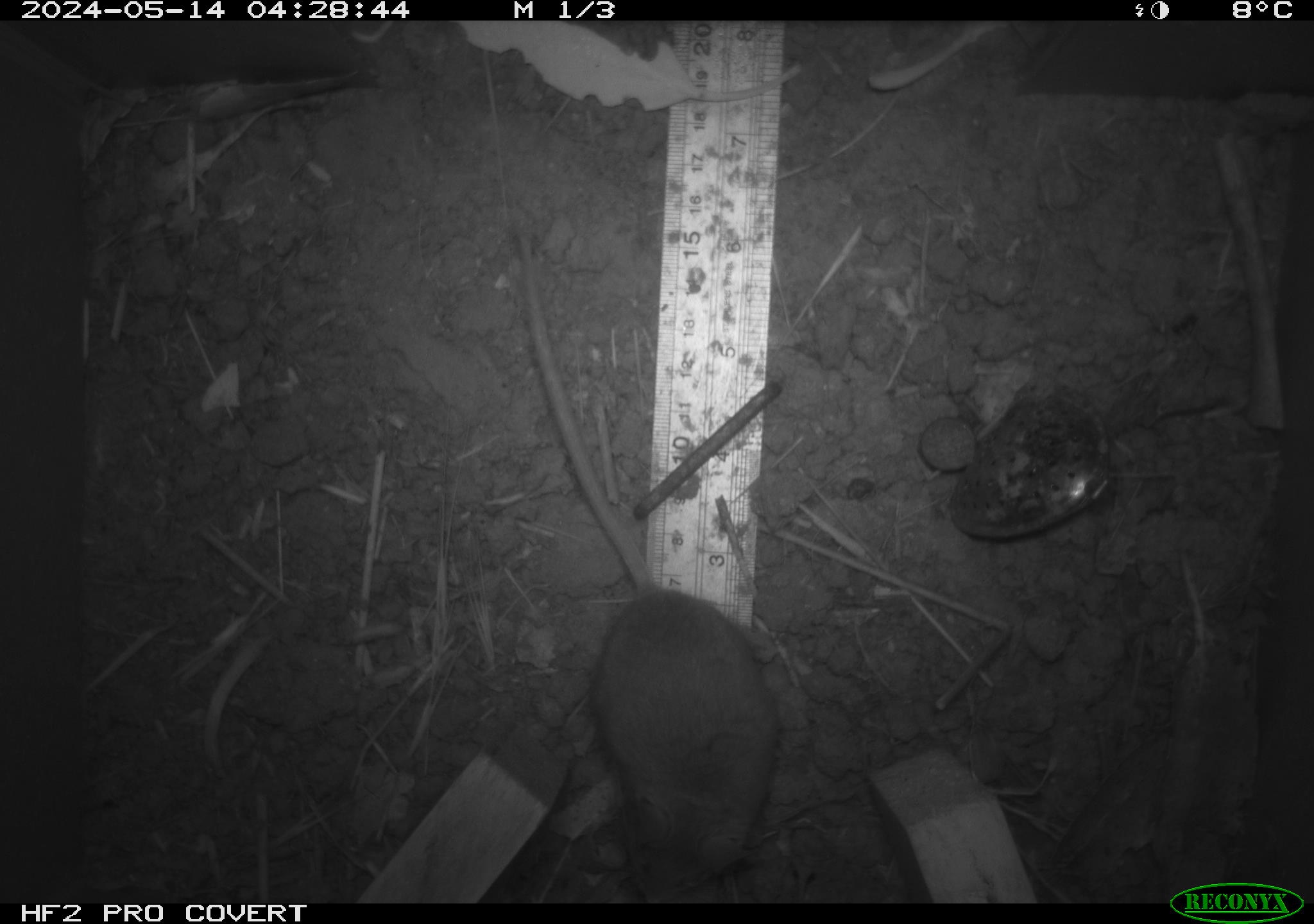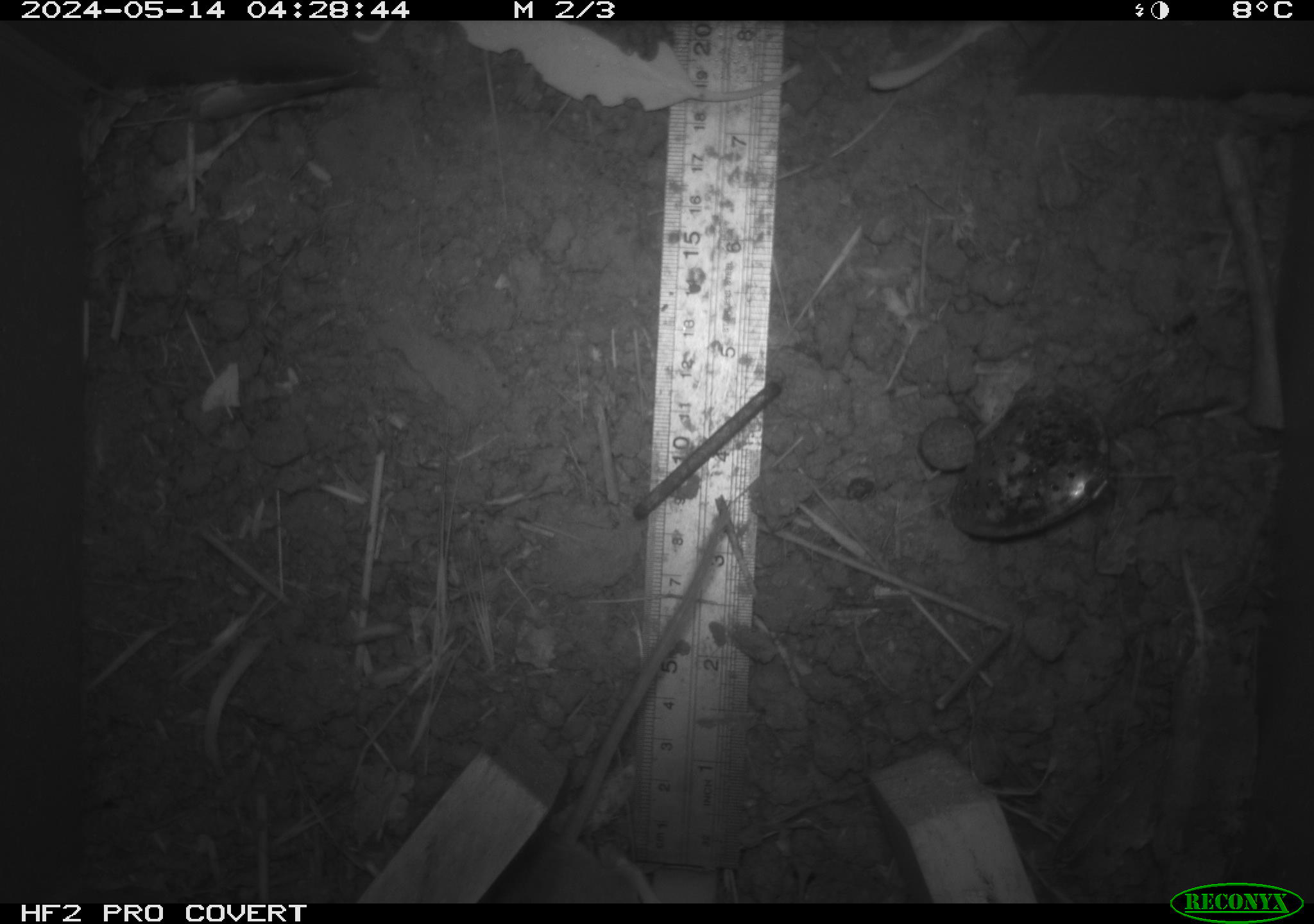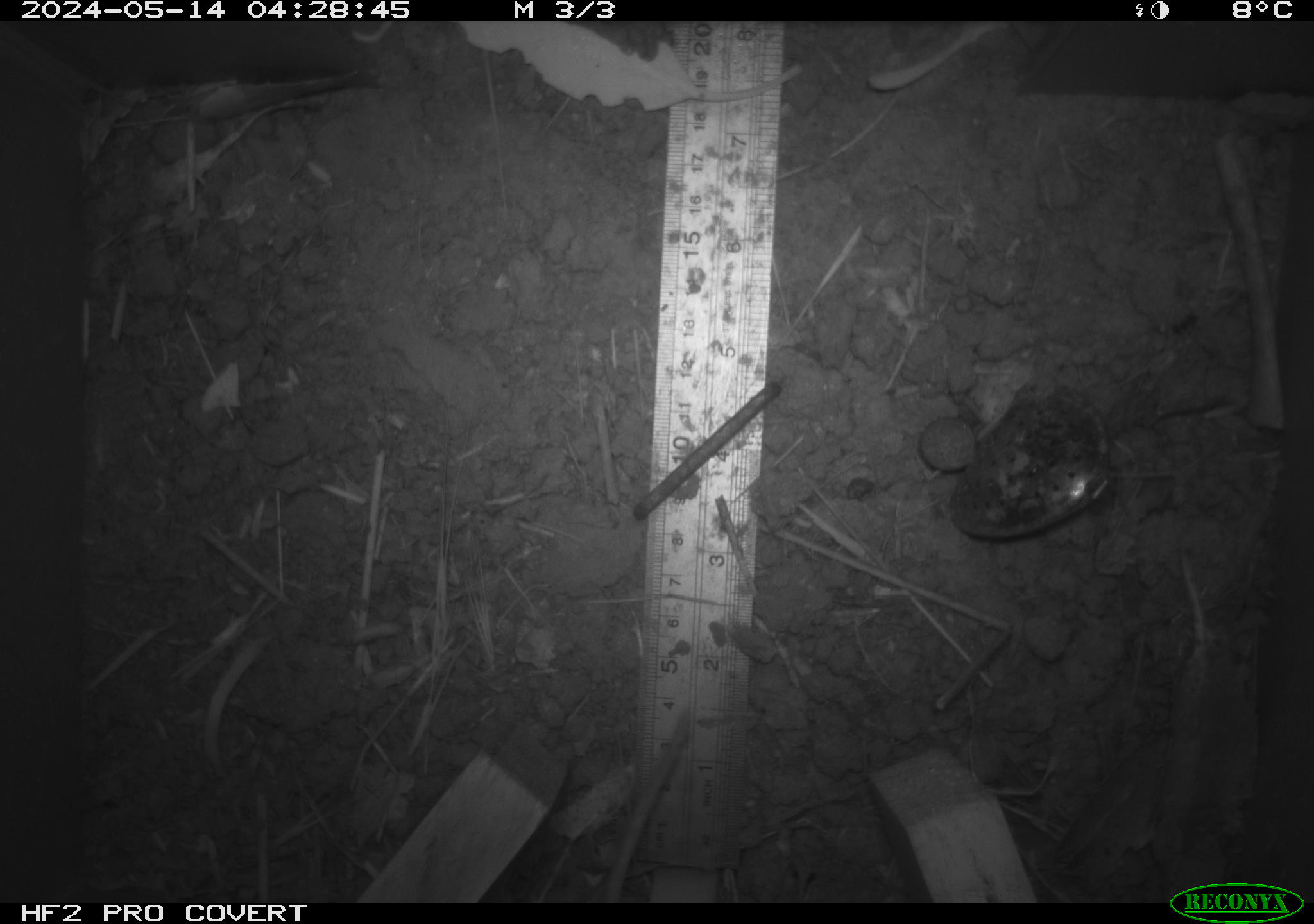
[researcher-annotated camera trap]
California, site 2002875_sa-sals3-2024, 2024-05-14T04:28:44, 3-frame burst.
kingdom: Animalia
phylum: Chordata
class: Mammalia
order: Rodentia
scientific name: Rodentia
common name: mouse species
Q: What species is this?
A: Mouse species (Rodentia).